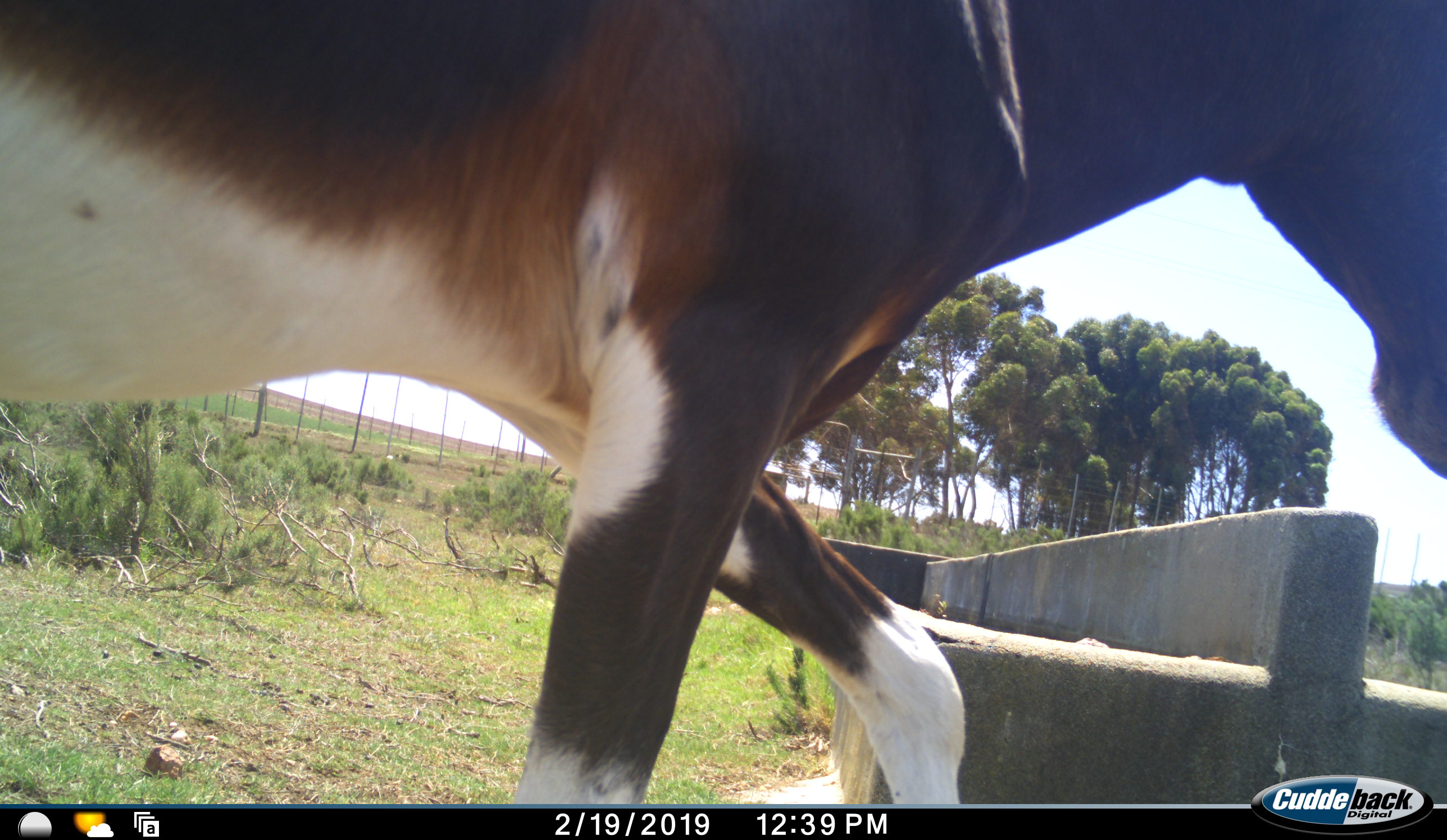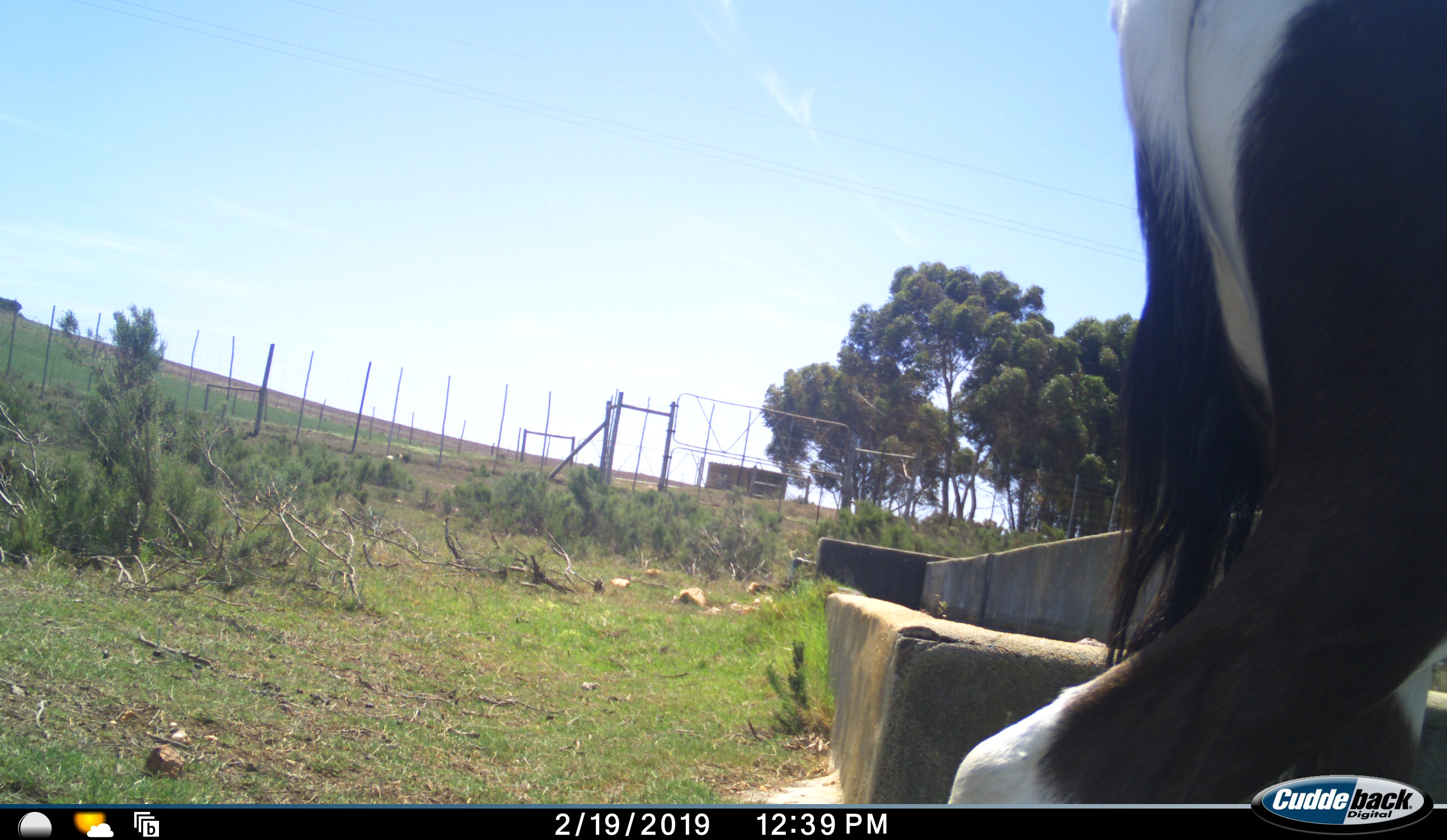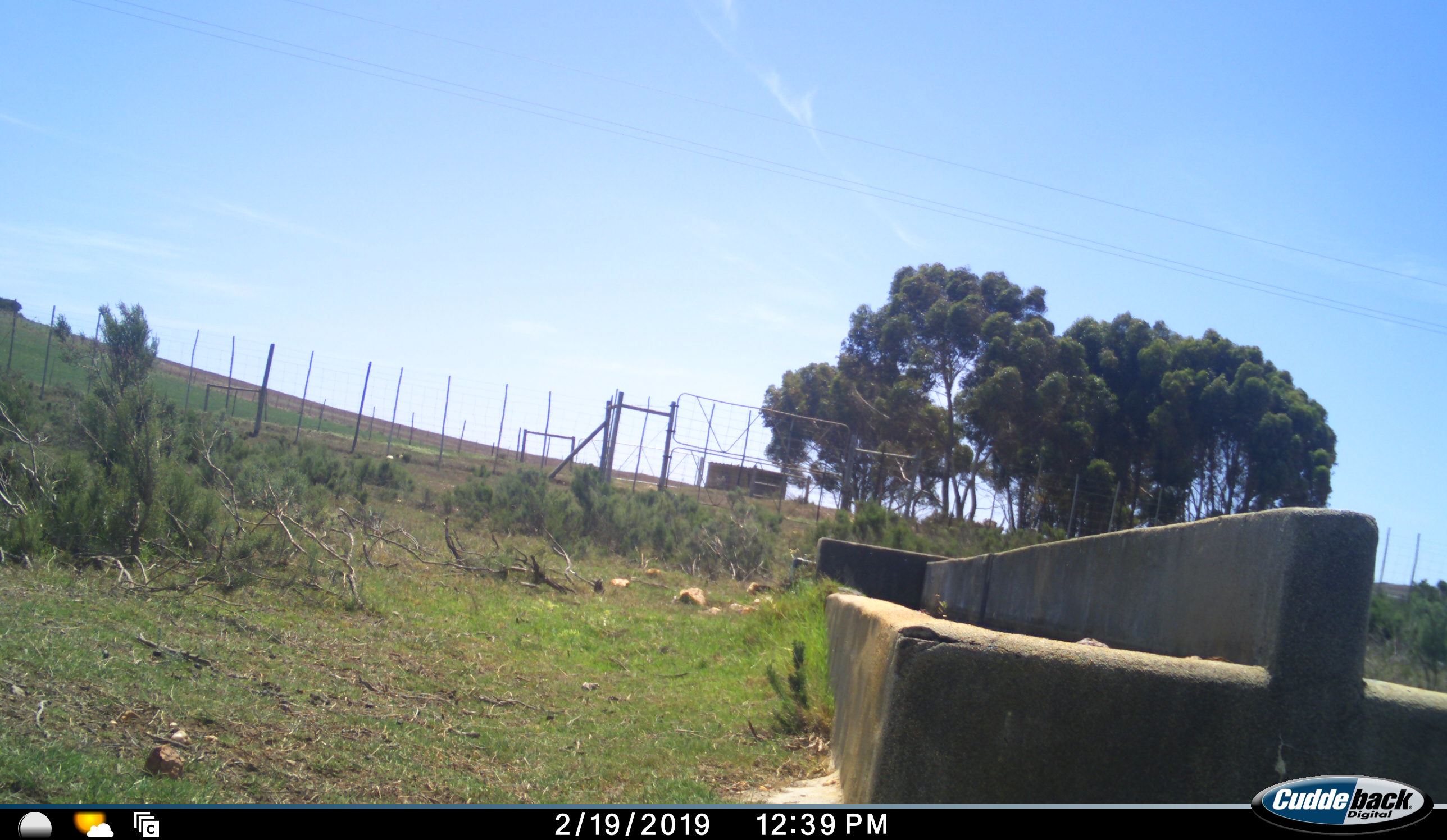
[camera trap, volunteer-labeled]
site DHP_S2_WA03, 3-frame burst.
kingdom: Animalia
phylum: Chordata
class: Mammalia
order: Artiodactyla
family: Bovidae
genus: Damaliscus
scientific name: Damaliscus pygargus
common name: bontebok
Bontebok (Damaliscus pygargus), count 1. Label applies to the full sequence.